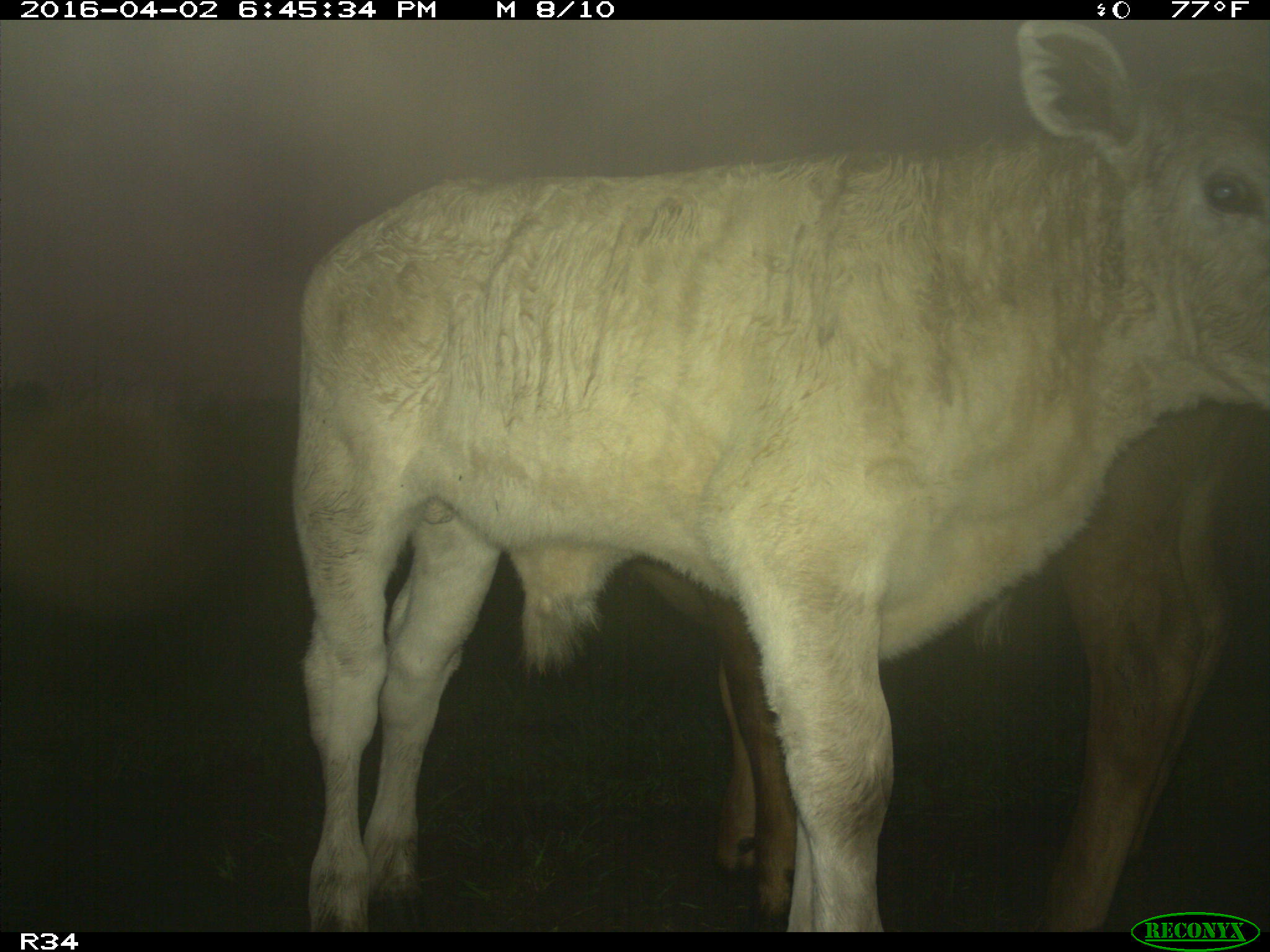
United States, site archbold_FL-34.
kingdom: Animalia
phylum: Chordata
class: Mammalia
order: Artiodactyla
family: Bovidae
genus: Bos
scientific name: Bos taurus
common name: domestic cow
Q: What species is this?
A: Bos taurus (domestic cow).